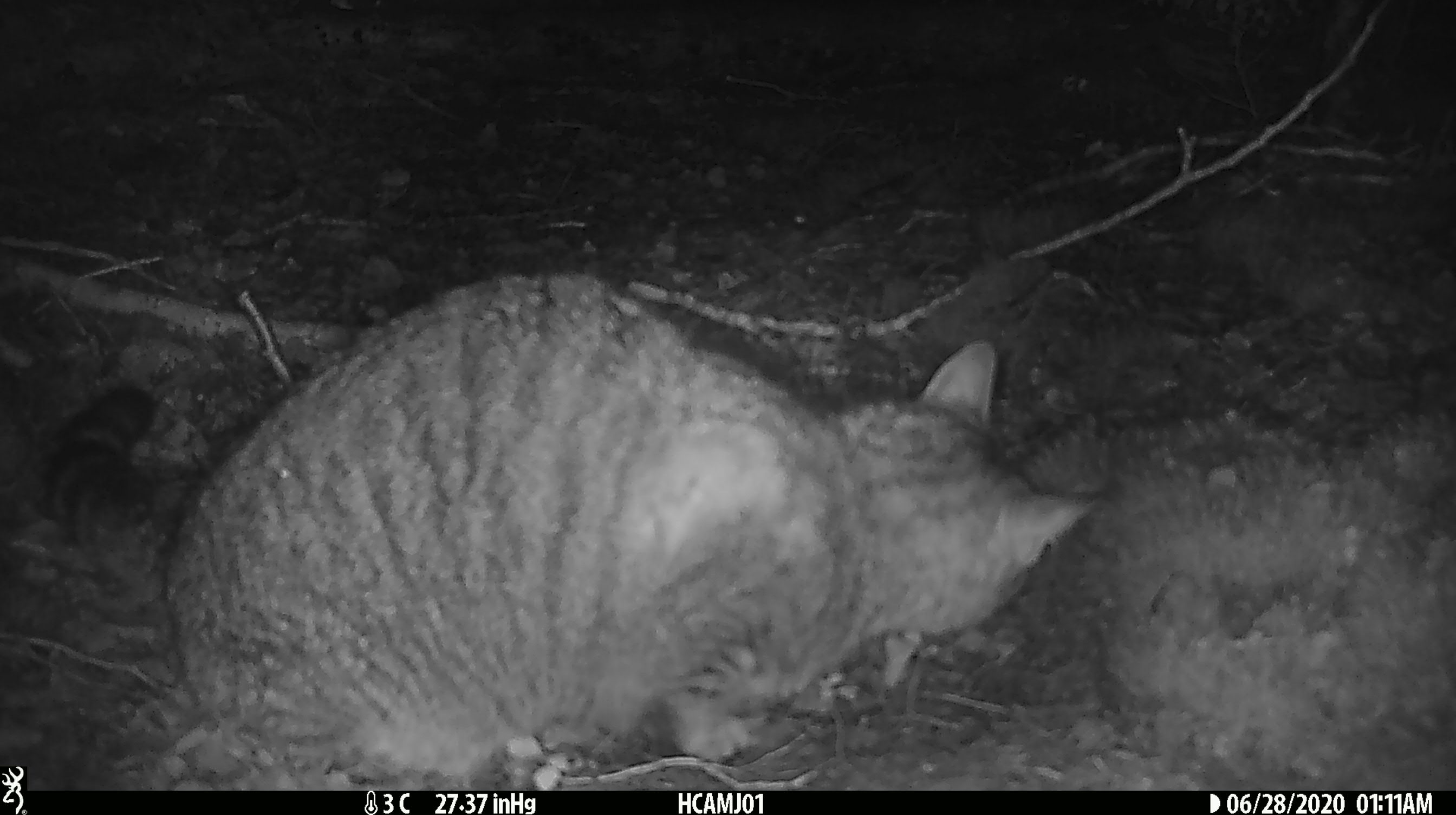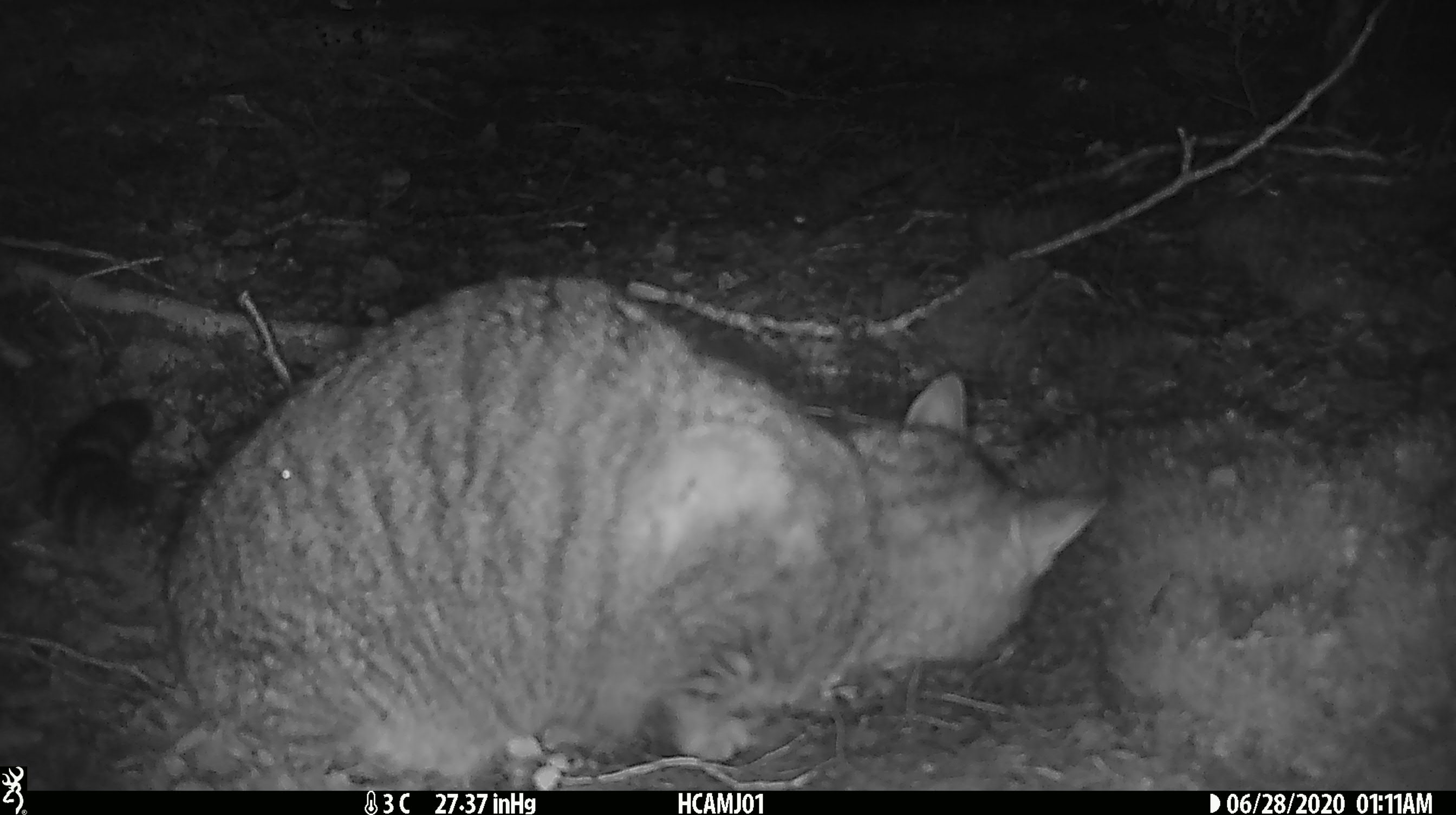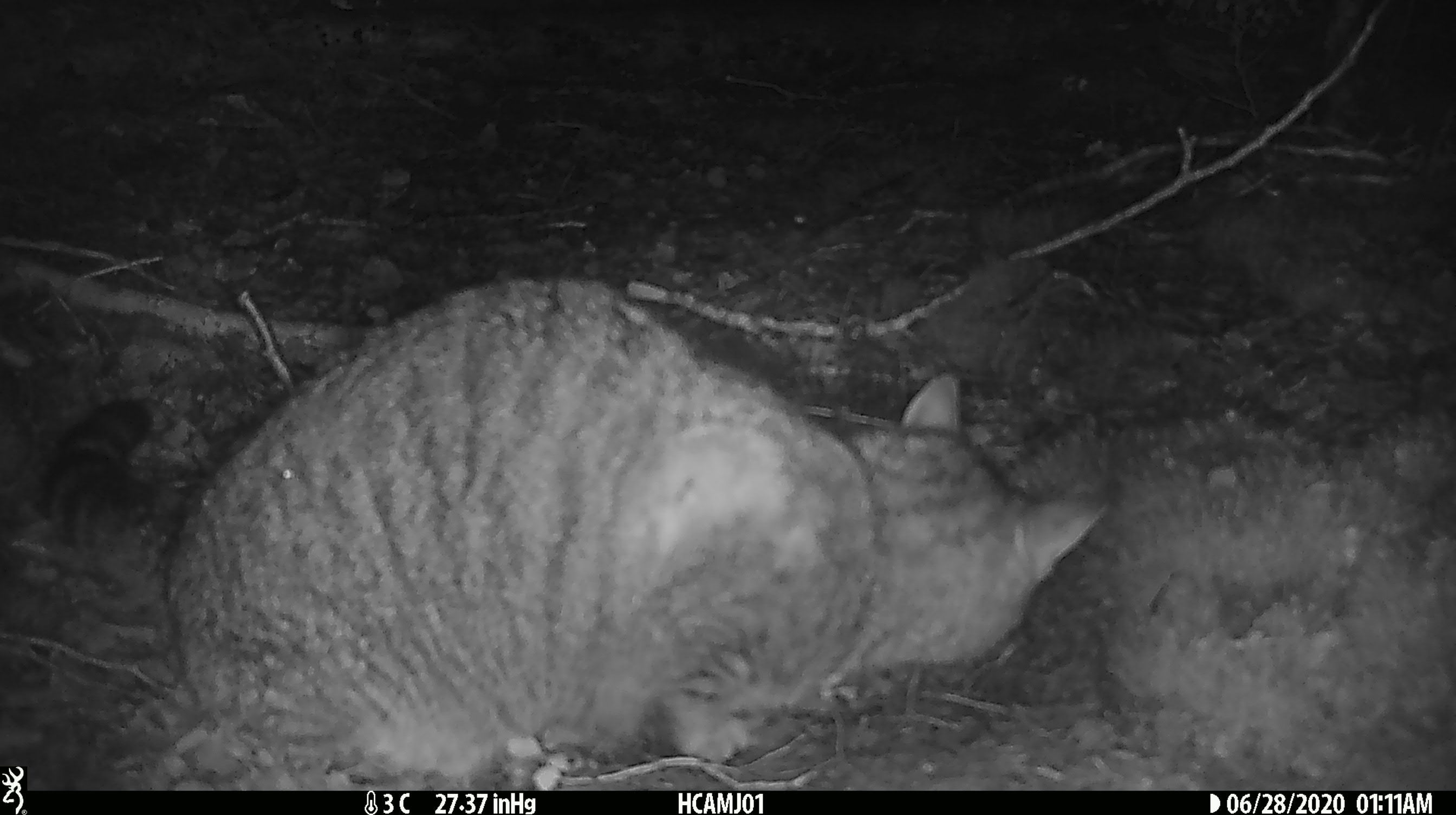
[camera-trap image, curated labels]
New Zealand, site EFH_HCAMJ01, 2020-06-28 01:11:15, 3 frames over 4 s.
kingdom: Animalia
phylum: Chordata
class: Mammalia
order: Carnivora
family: Felidae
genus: Felis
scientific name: Felis catus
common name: domestic cat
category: cat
Cat (domestic cat) (Felis catus).